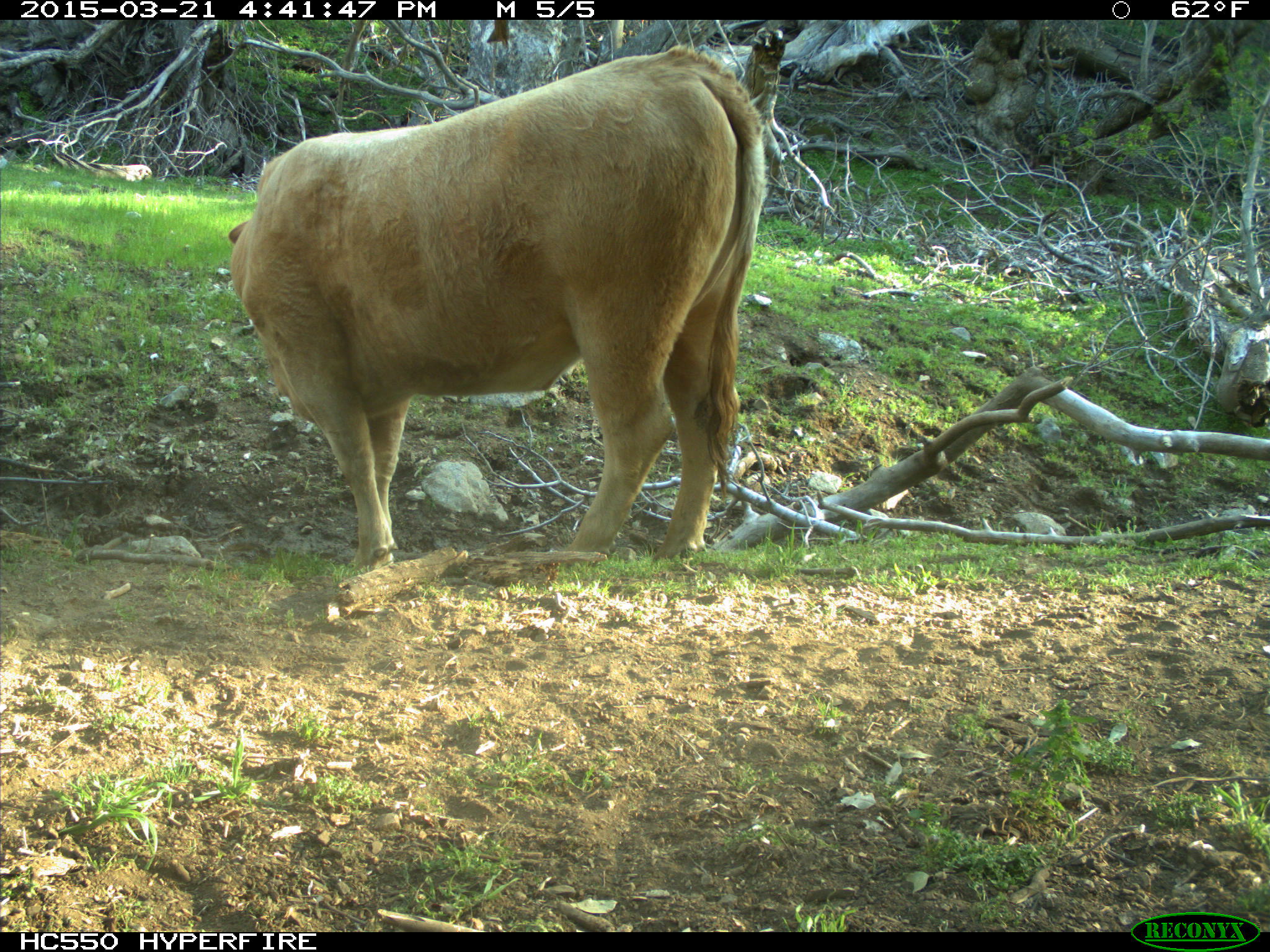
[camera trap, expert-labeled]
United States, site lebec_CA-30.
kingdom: Animalia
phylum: Chordata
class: Mammalia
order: Artiodactyla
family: Bovidae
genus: Bos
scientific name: Bos taurus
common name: domestic cow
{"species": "Bos taurus (domestic cow)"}